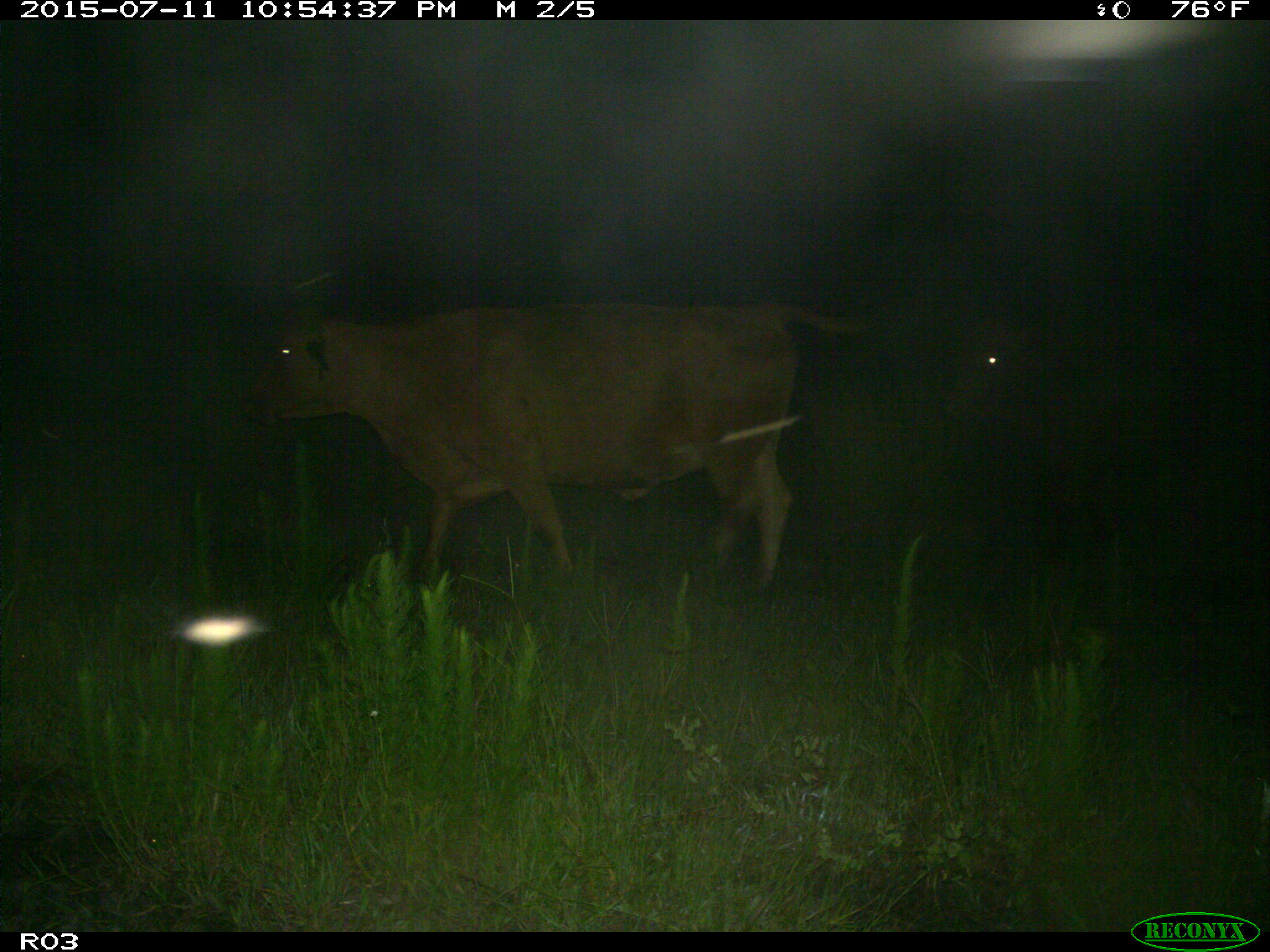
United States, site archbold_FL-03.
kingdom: Animalia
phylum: Chordata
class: Mammalia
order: Artiodactyla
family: Bovidae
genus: Bos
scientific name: Bos taurus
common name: domestic cow